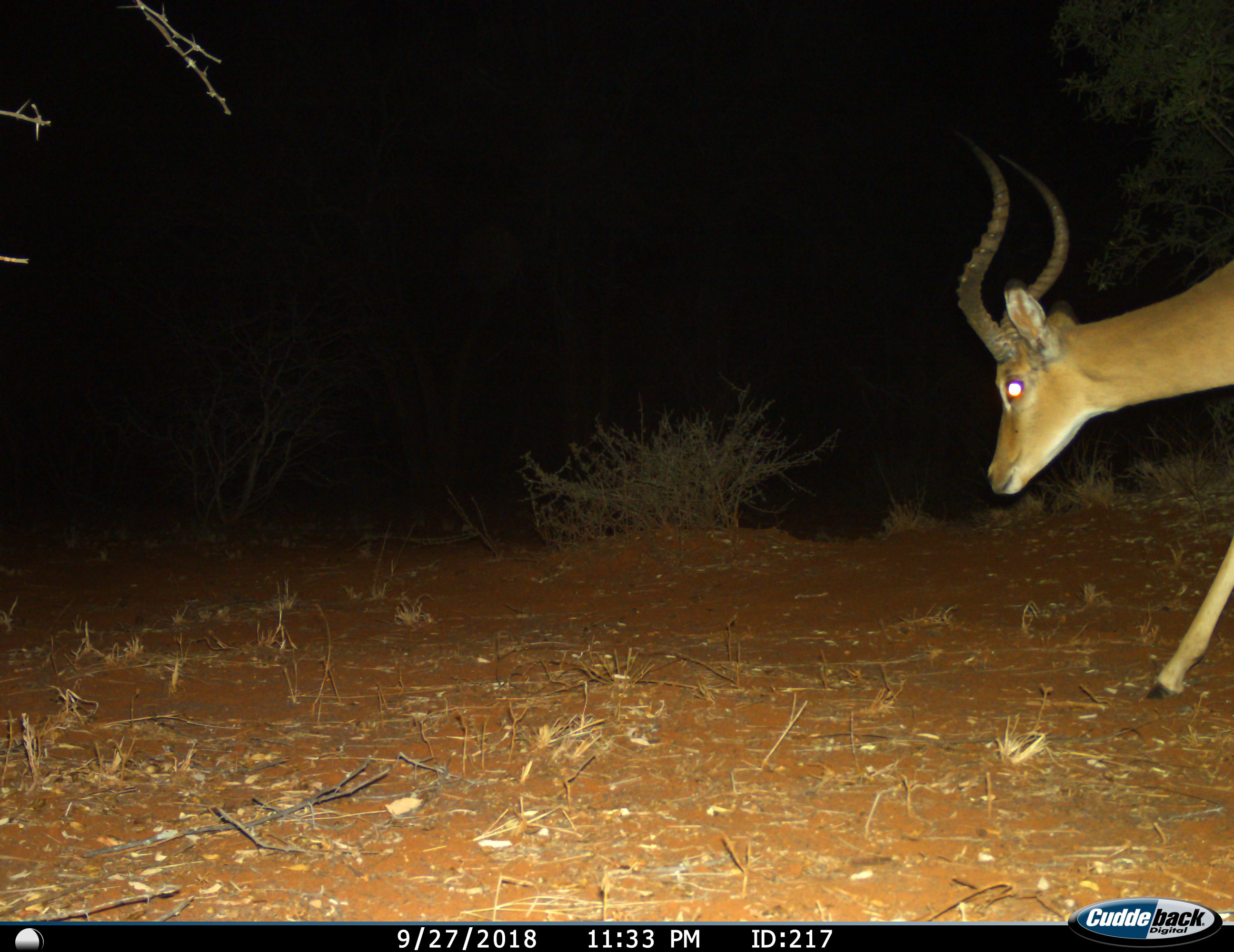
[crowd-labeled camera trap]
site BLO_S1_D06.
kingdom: Animalia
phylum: Chordata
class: Mammalia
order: Artiodactyla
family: Bovidae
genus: Aepyceros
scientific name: Aepyceros melampus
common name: impala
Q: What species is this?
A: Impala (Aepyceros melampus).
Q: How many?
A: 1.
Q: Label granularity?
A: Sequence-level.